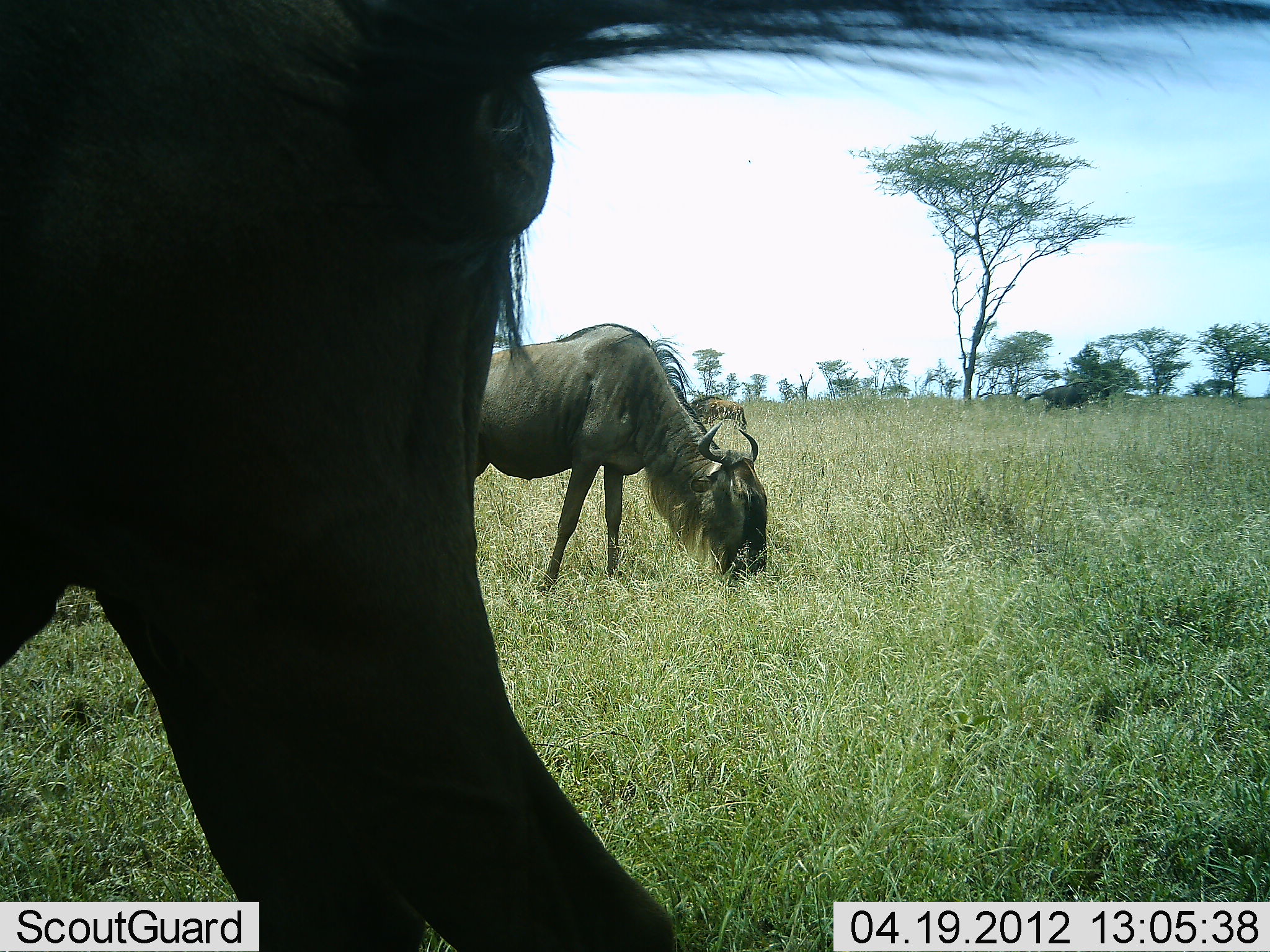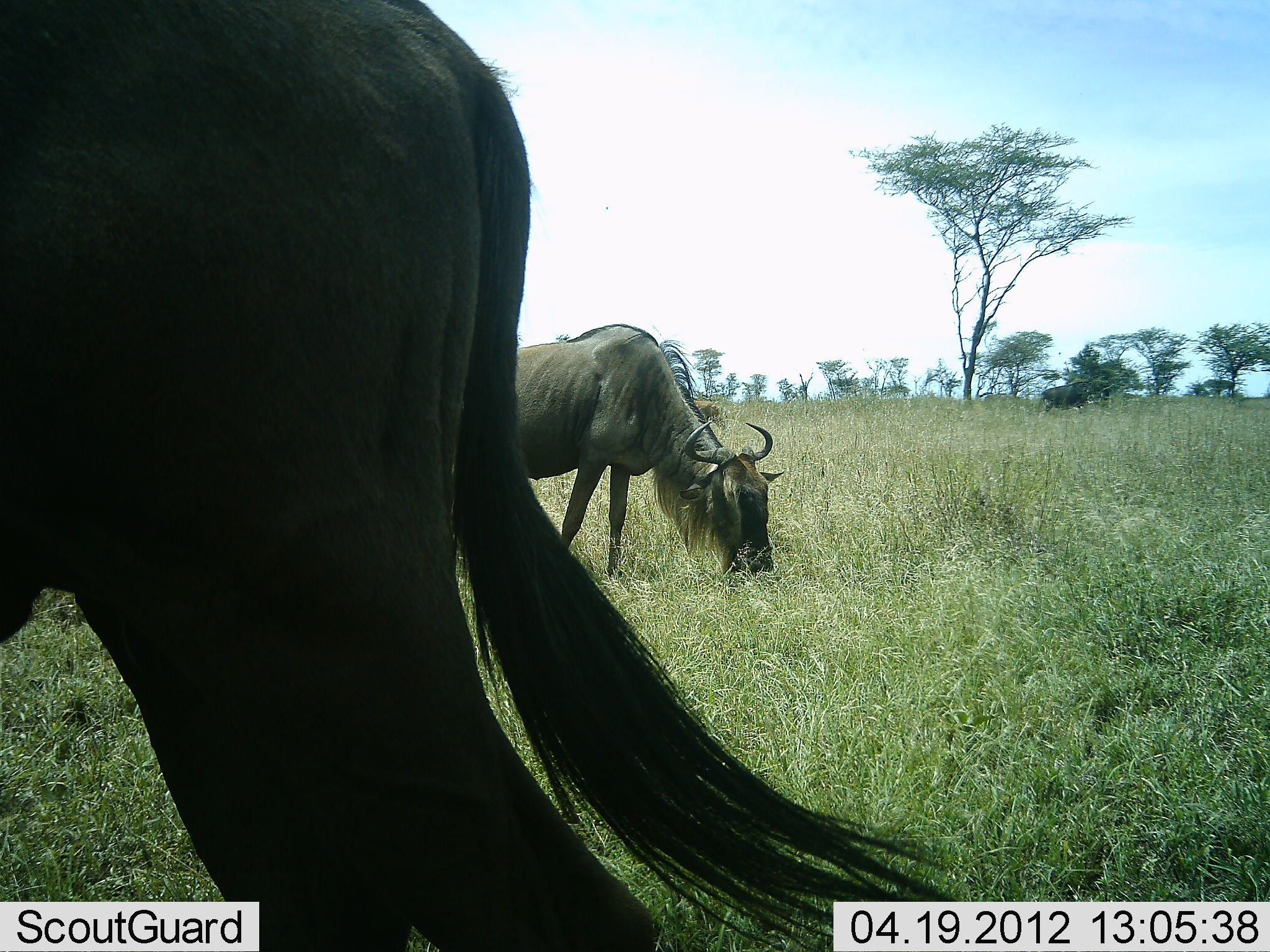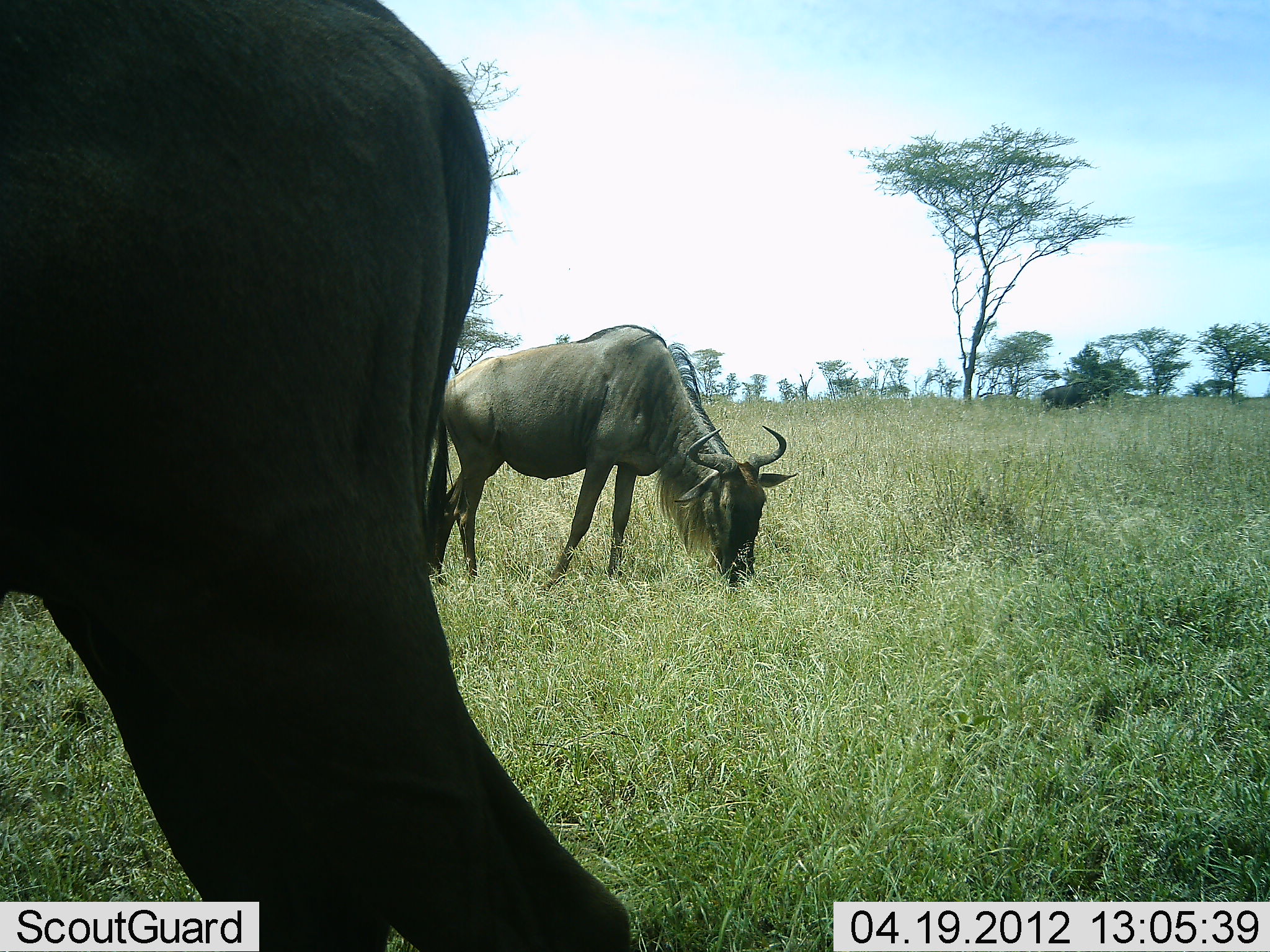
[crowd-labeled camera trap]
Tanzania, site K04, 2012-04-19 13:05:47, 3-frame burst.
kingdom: Animalia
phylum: Chordata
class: Mammalia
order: Artiodactyla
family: Bovidae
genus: Connochaetes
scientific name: Connochaetes taurinus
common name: blue wildebeest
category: wildebeest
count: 3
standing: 50%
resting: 0%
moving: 25%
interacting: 0%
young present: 4%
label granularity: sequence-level